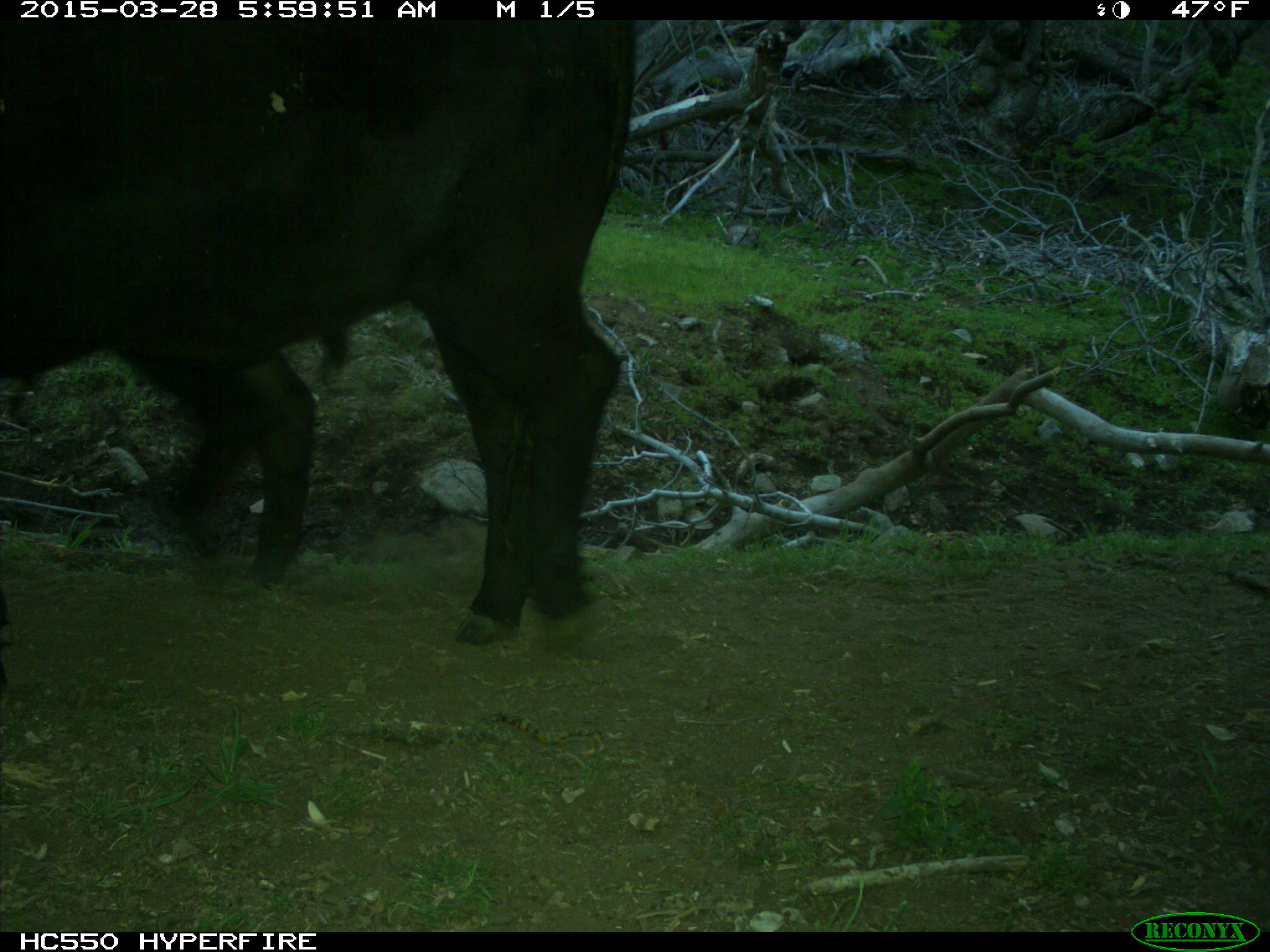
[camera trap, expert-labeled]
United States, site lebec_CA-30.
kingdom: Animalia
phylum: Chordata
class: Mammalia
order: Artiodactyla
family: Bovidae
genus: Bos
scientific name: Bos taurus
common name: domestic cow